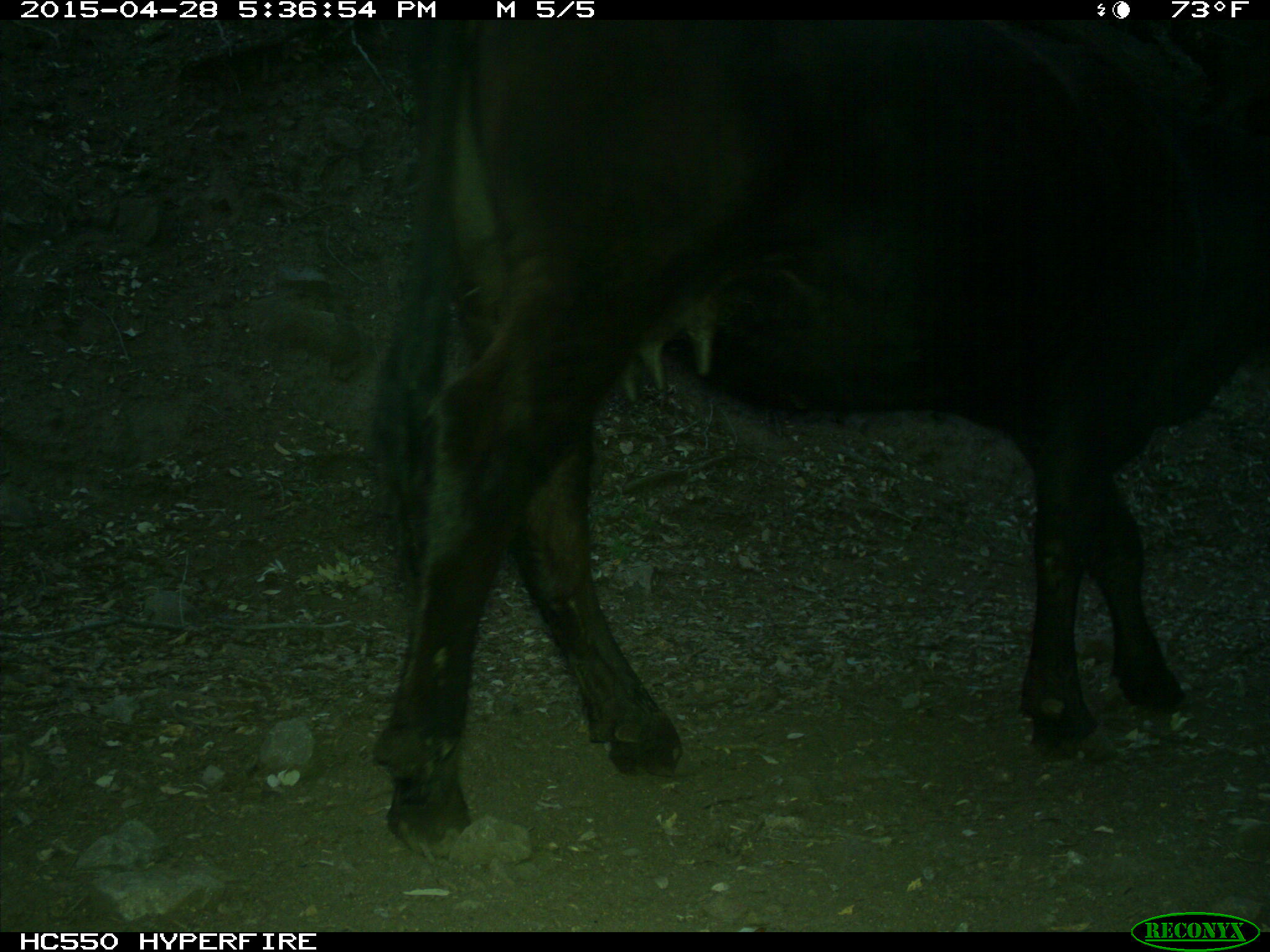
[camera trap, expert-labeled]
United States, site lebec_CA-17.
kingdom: Animalia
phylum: Chordata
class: Mammalia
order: Artiodactyla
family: Bovidae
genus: Bos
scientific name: Bos taurus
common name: domestic cow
Bos taurus (domestic cow).